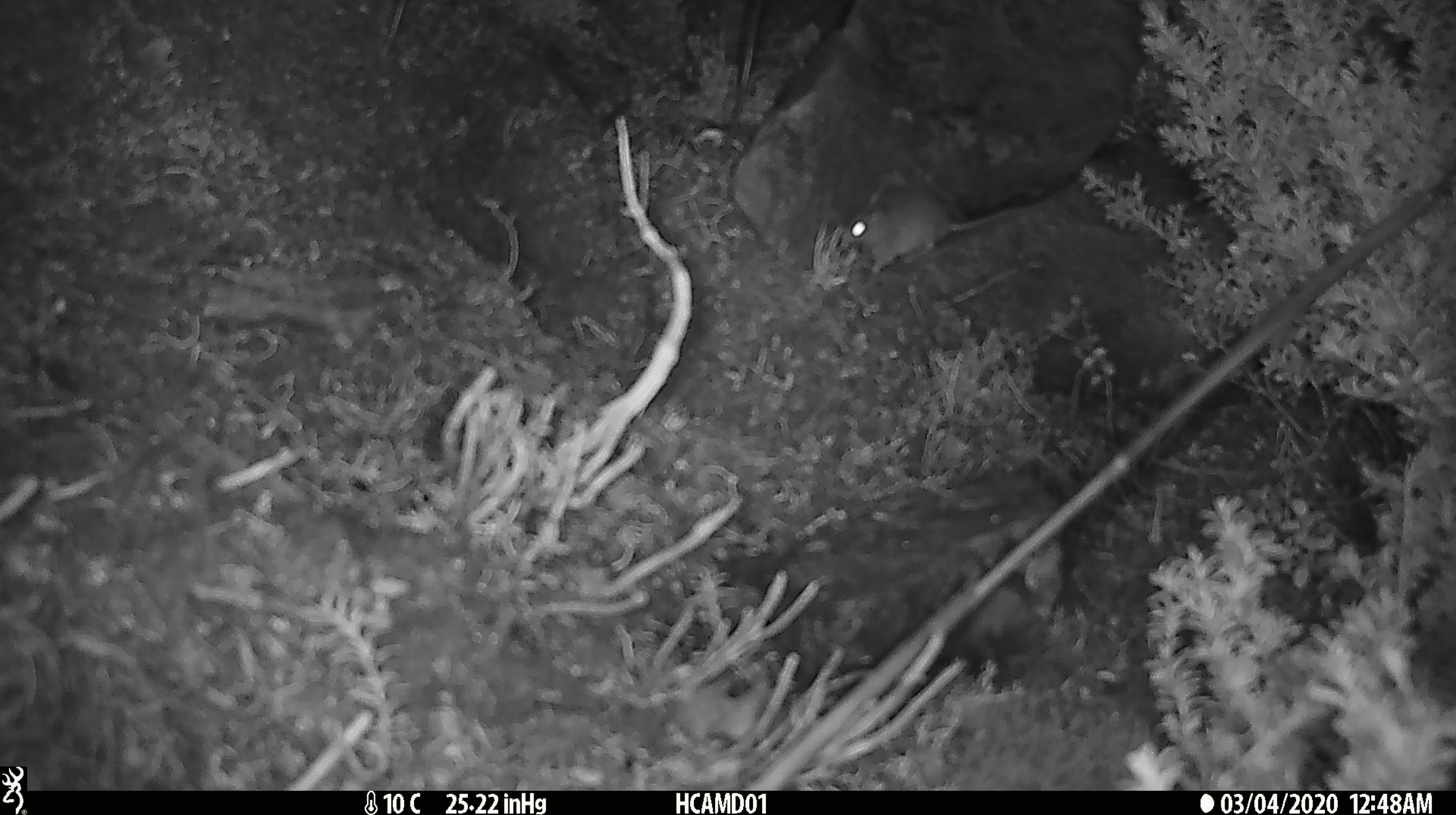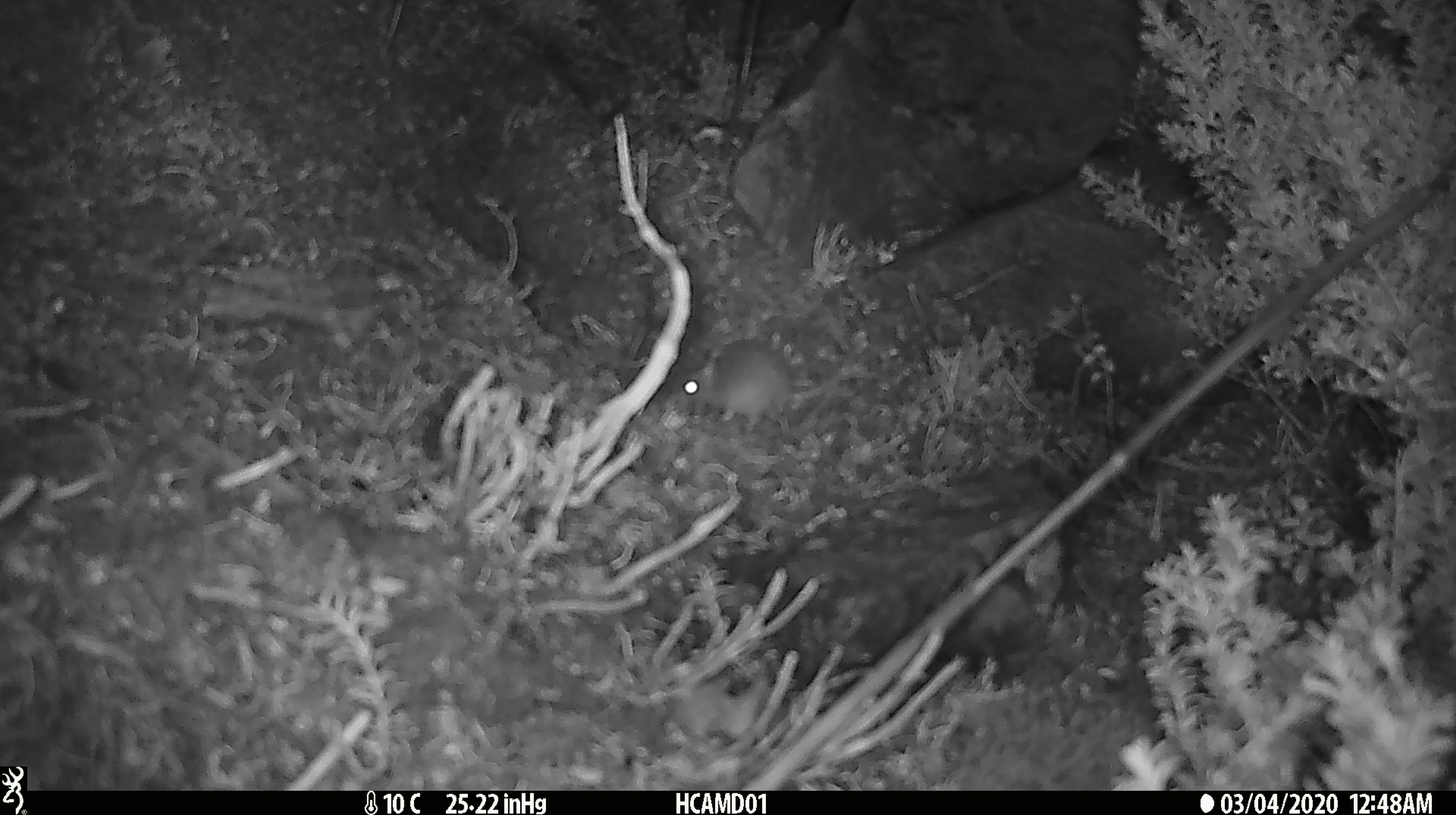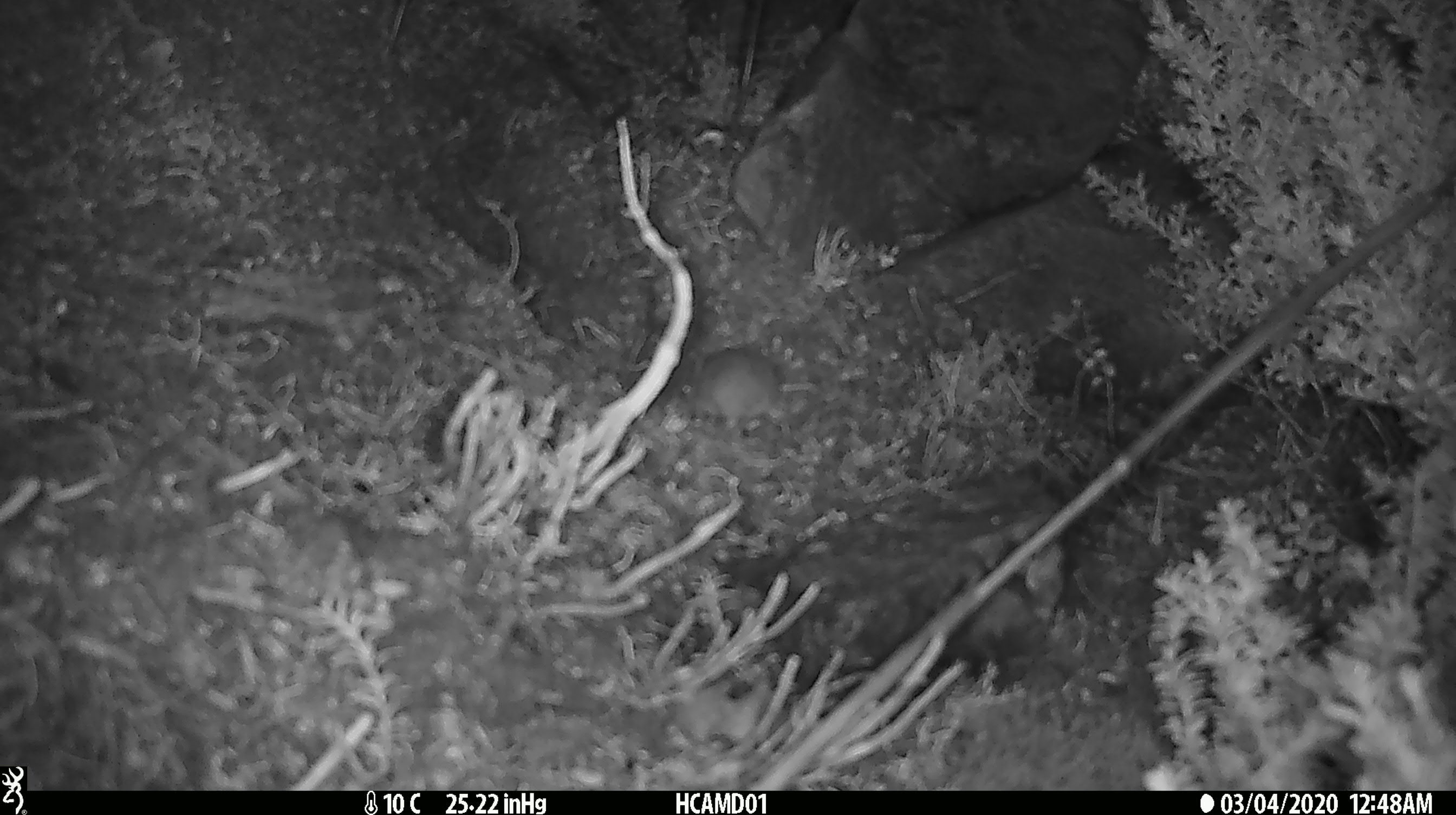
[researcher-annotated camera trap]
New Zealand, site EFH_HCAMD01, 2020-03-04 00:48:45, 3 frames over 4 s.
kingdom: Animalia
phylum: Chordata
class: Mammalia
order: Rodentia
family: Muridae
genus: Mus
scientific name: Mus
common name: mouse